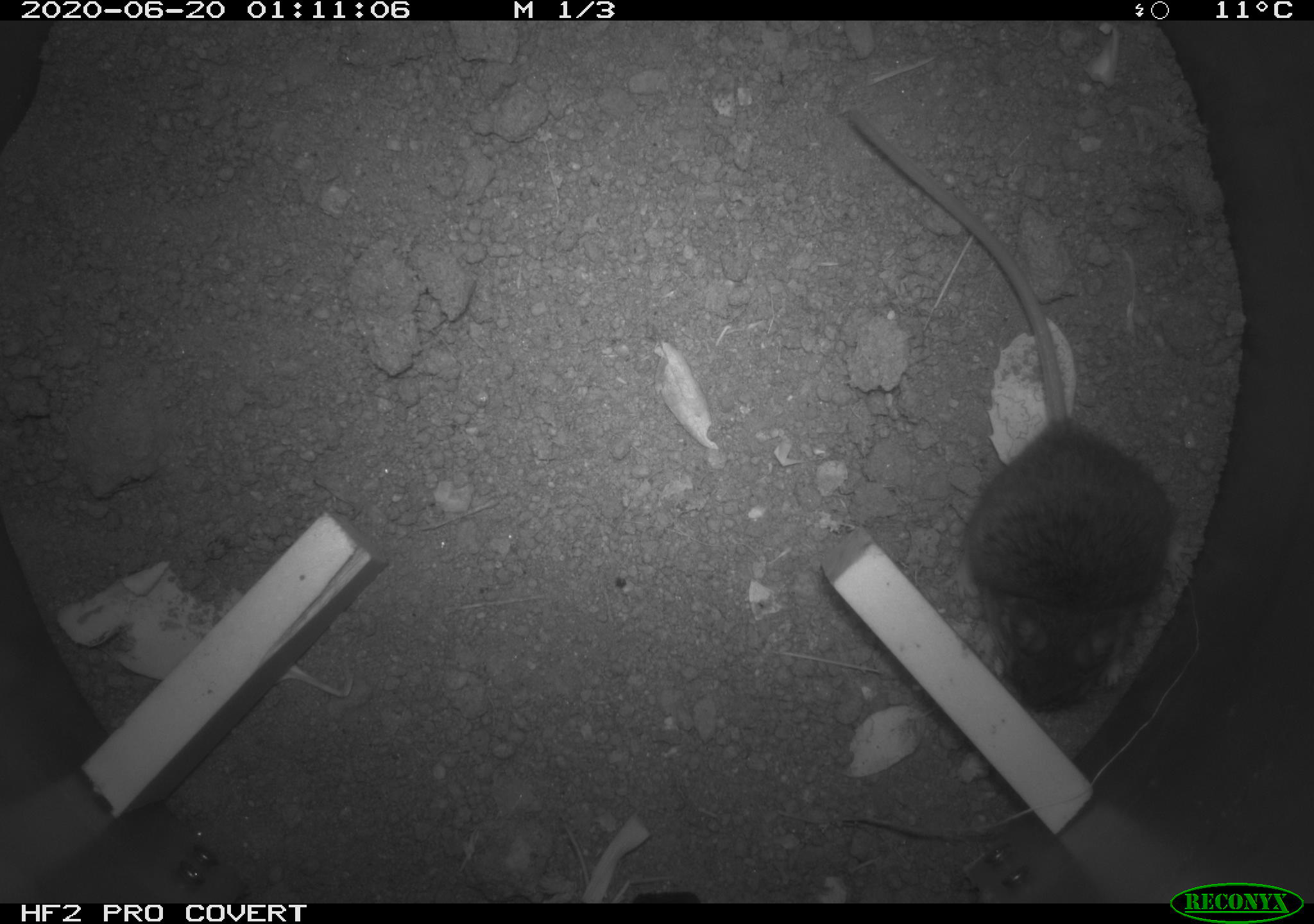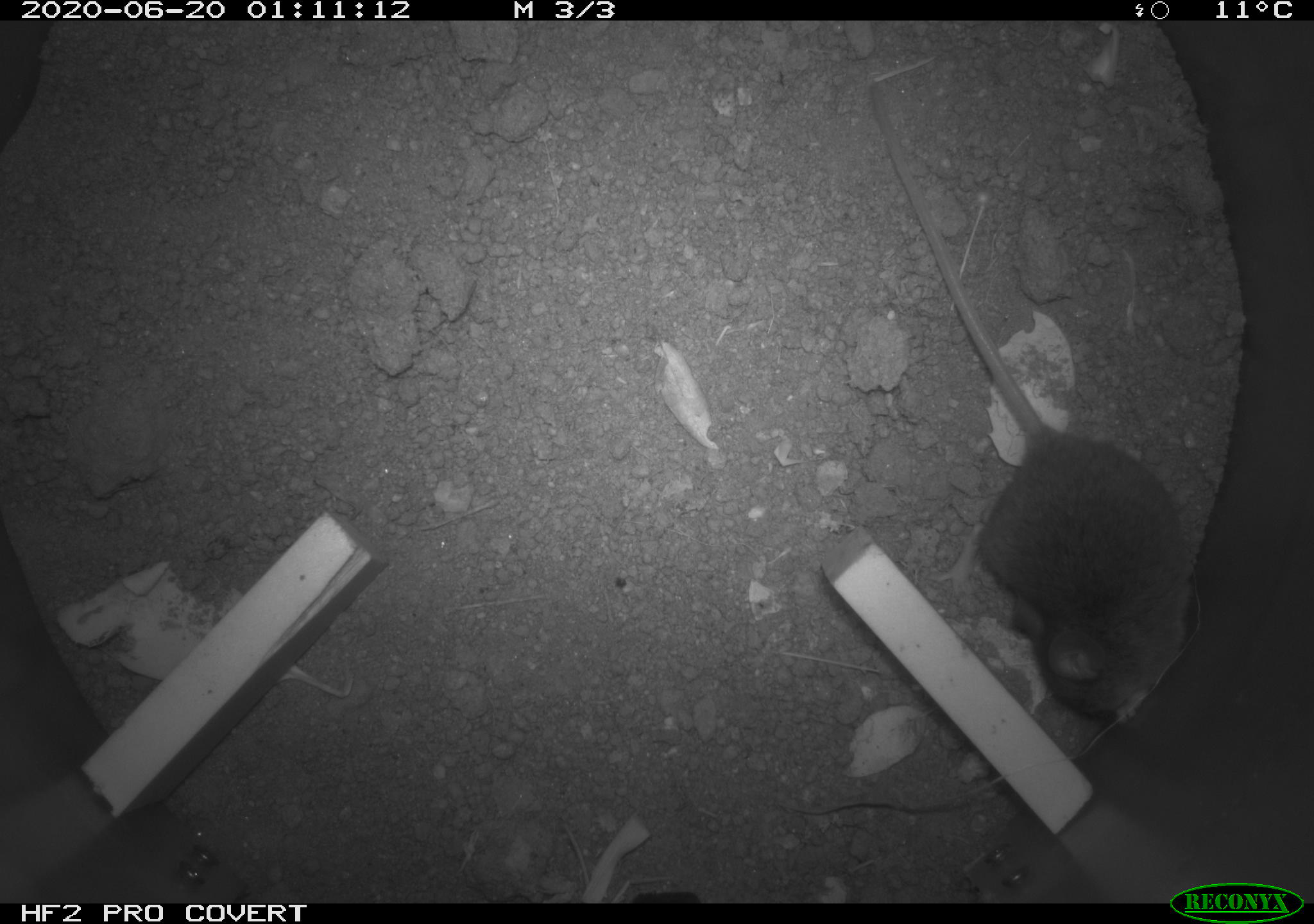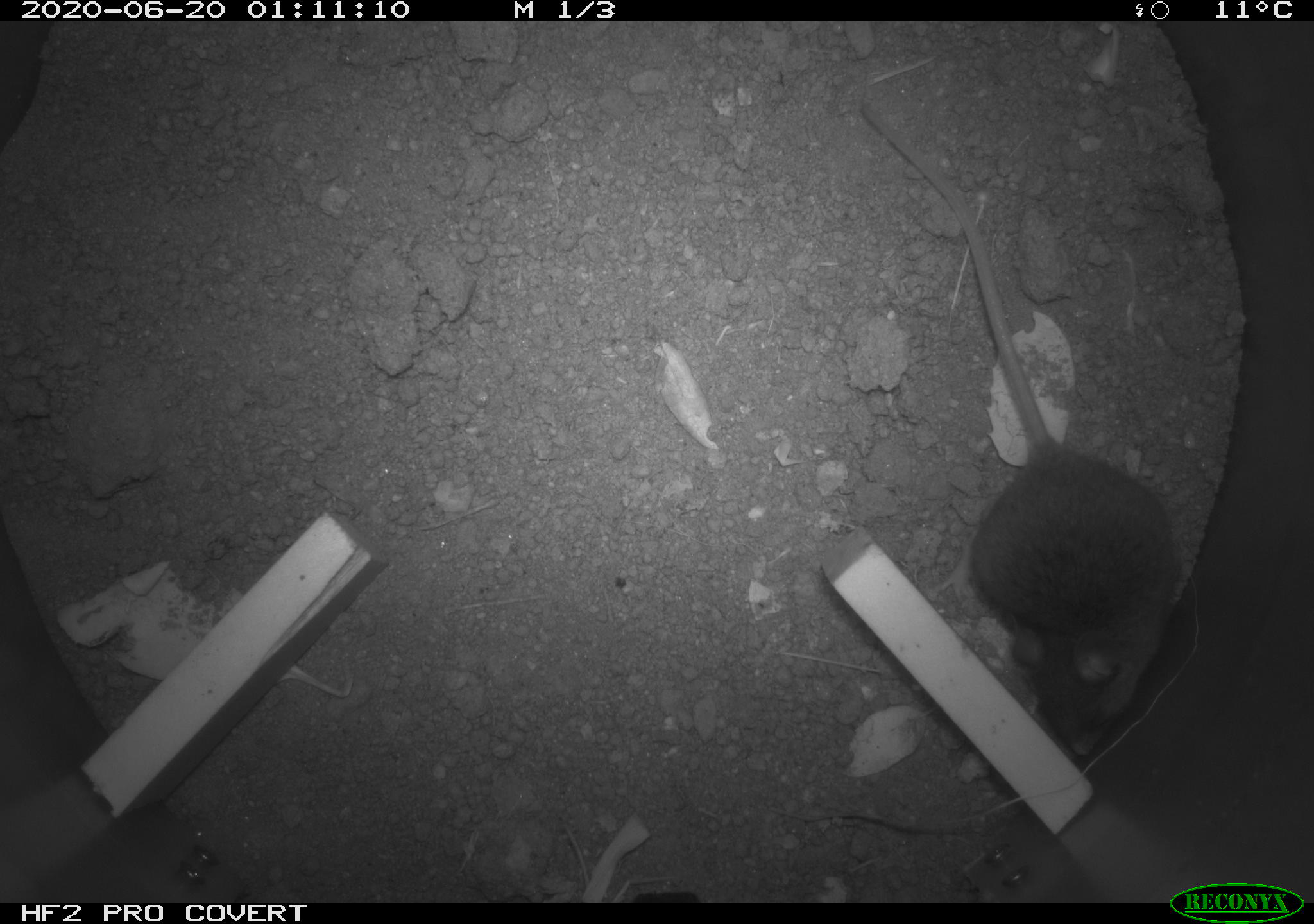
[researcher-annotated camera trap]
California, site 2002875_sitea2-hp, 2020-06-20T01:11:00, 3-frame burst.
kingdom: Animalia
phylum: Chordata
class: Mammalia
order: Rodentia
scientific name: Rodentia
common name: mouse species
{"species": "mouse species (Rodentia)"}